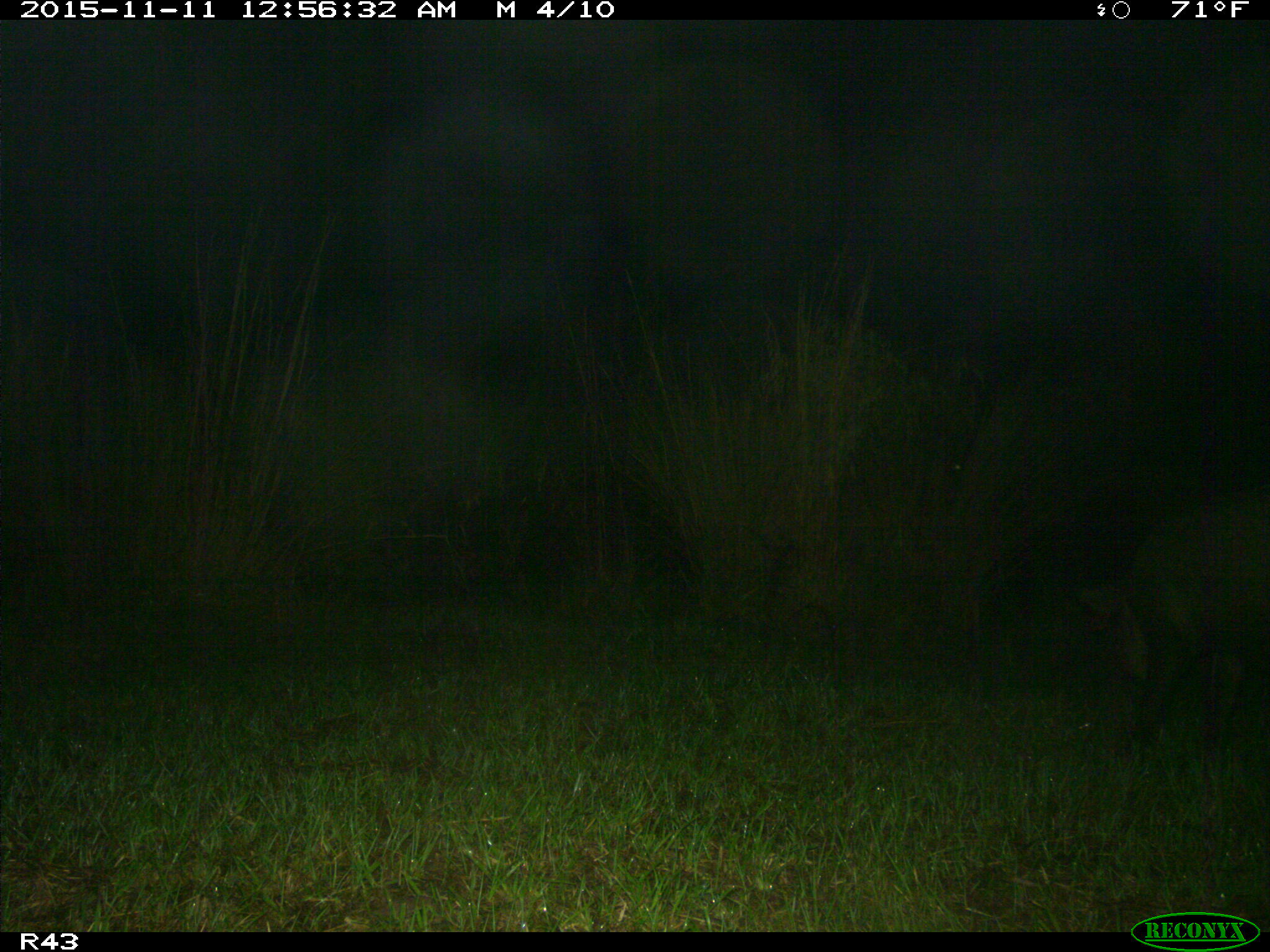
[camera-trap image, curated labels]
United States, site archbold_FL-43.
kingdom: Animalia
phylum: Chordata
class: Mammalia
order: Artiodactyla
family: Suidae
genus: Sus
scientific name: Sus scrofa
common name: wild boar